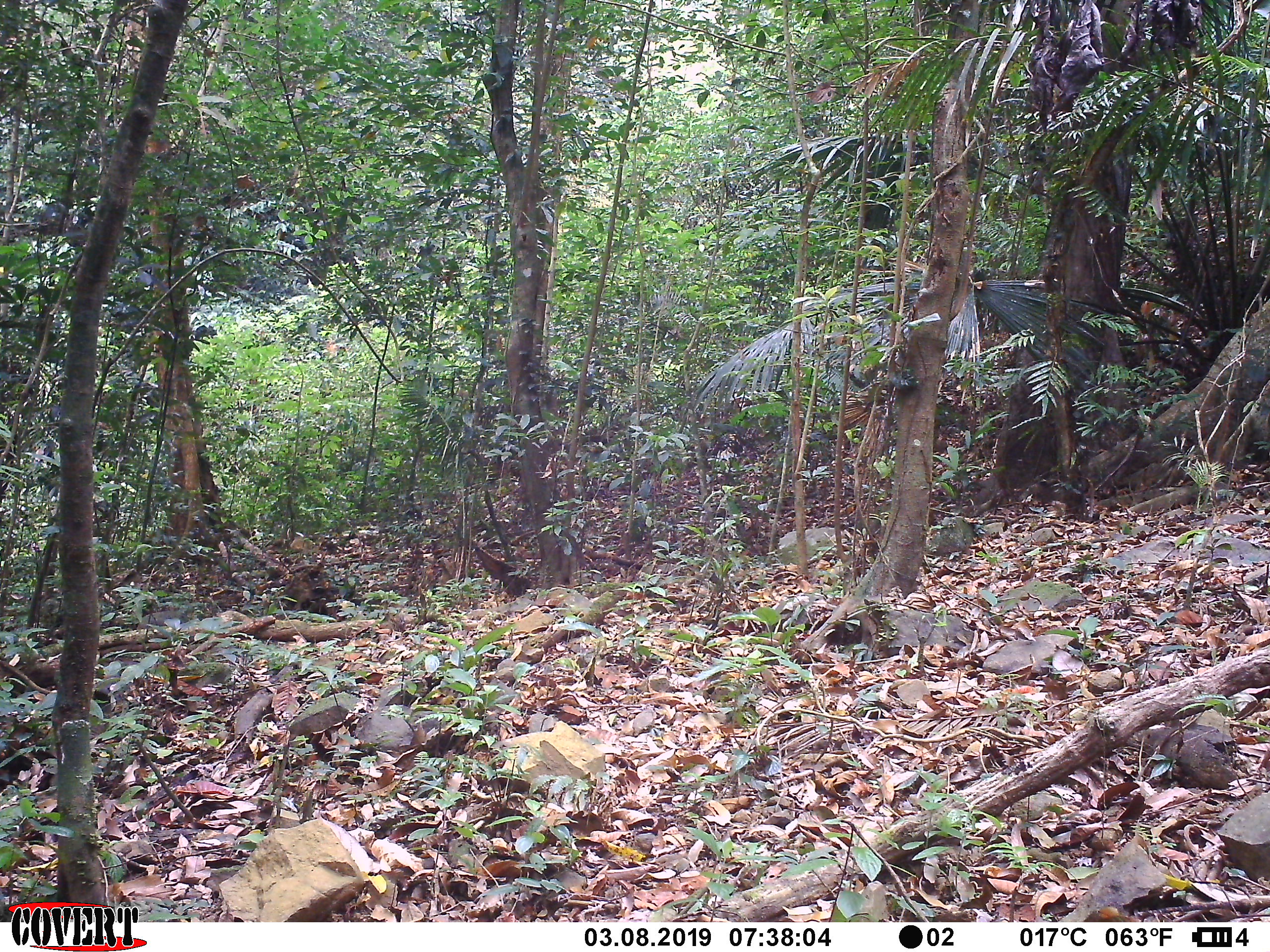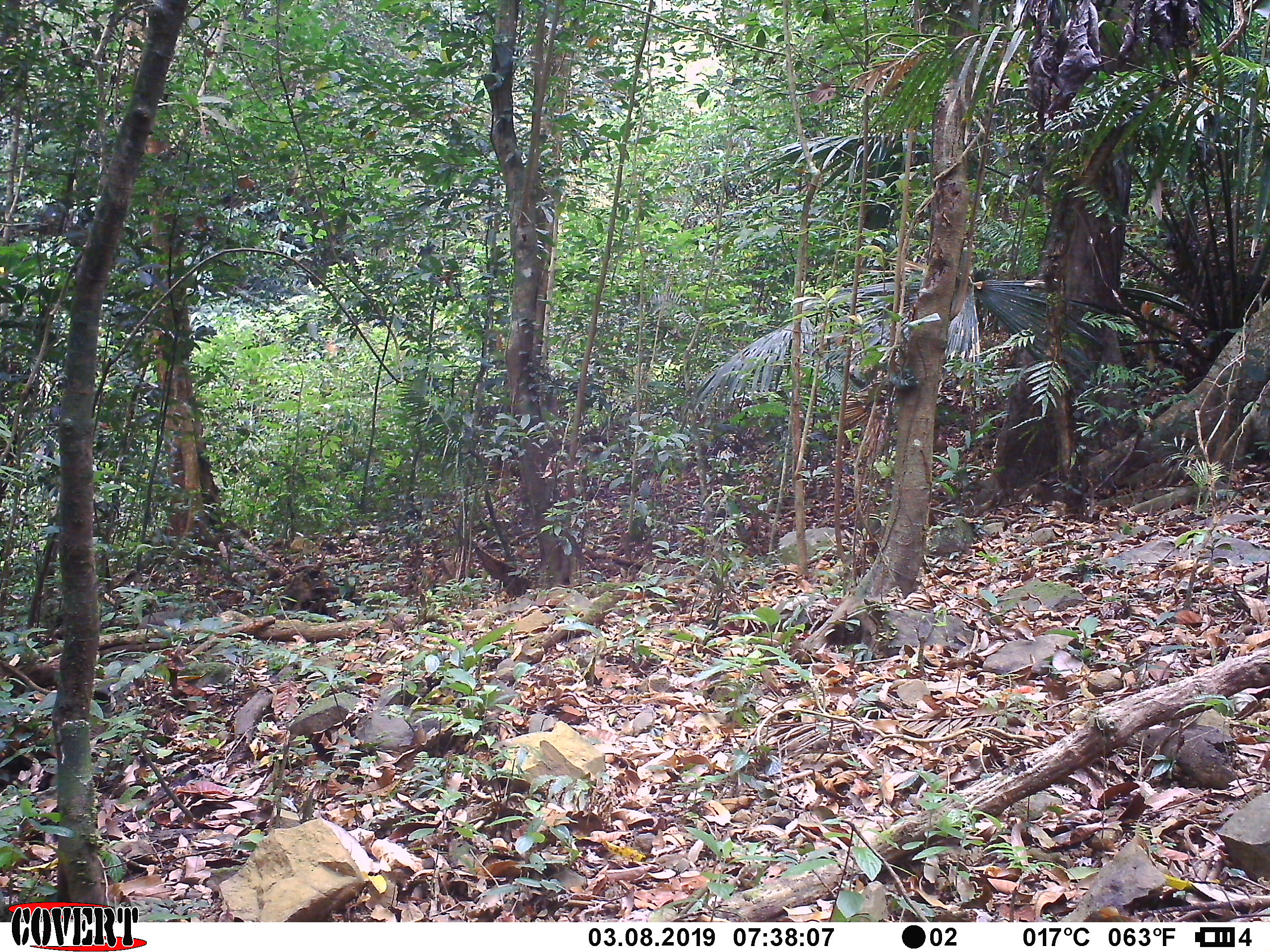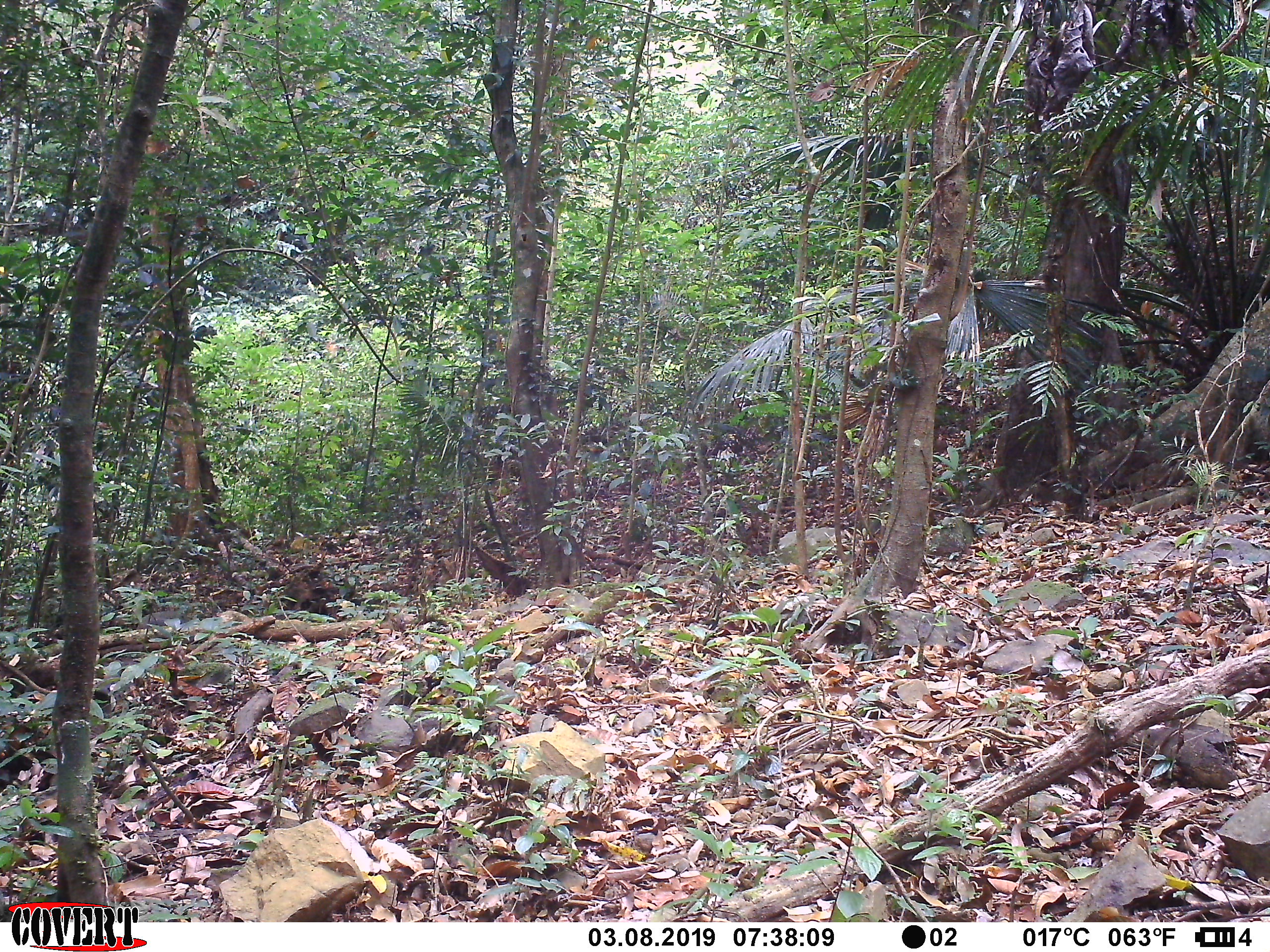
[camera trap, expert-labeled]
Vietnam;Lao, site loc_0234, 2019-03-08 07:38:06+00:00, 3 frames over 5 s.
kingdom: Animalia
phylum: Chordata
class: Mammalia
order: Artiodactyla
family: Cervidae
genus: Muntiacus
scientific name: Muntiacus vuquangensis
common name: large-antlered muntjac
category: large antlered muntjac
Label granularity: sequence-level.